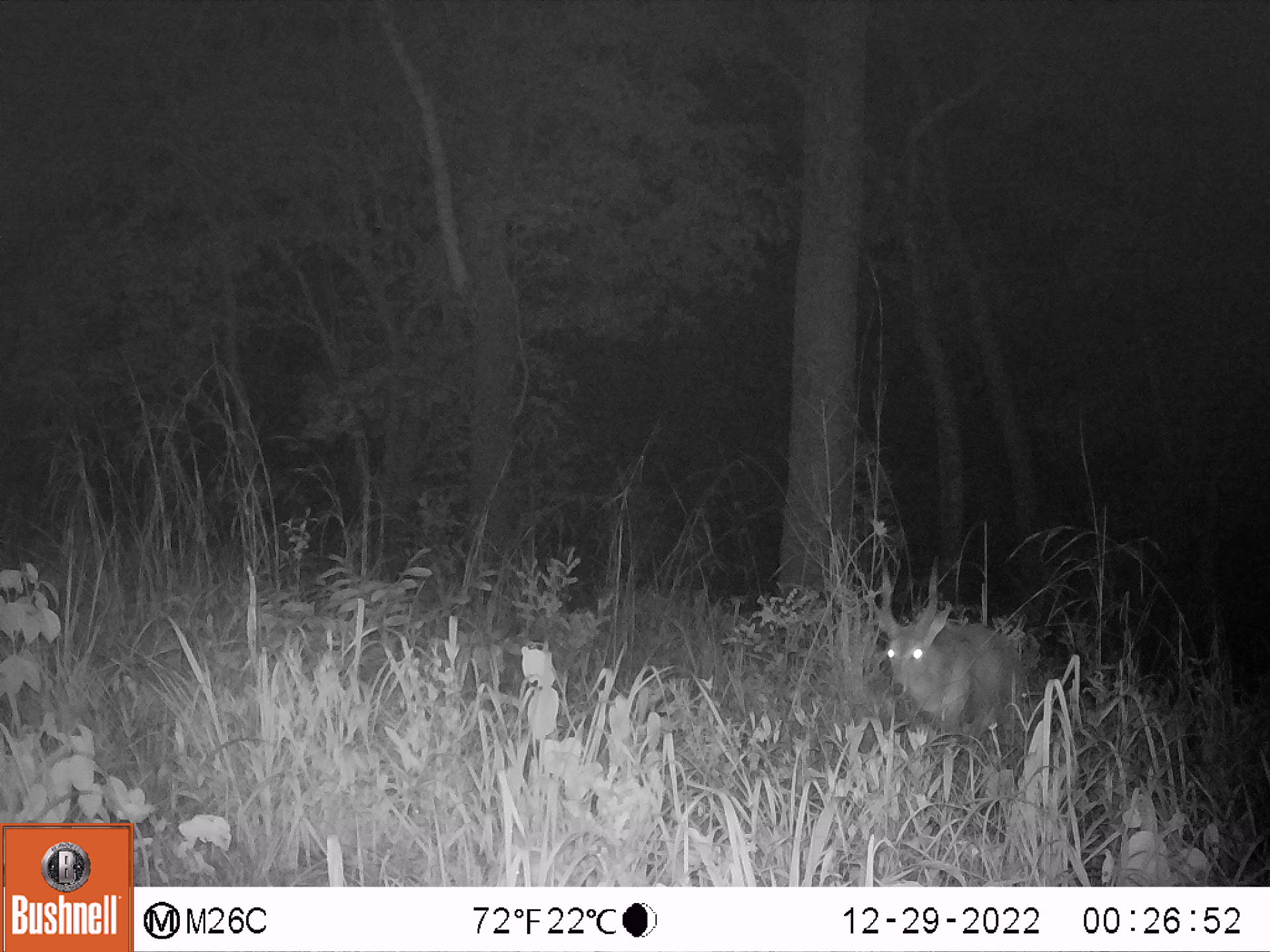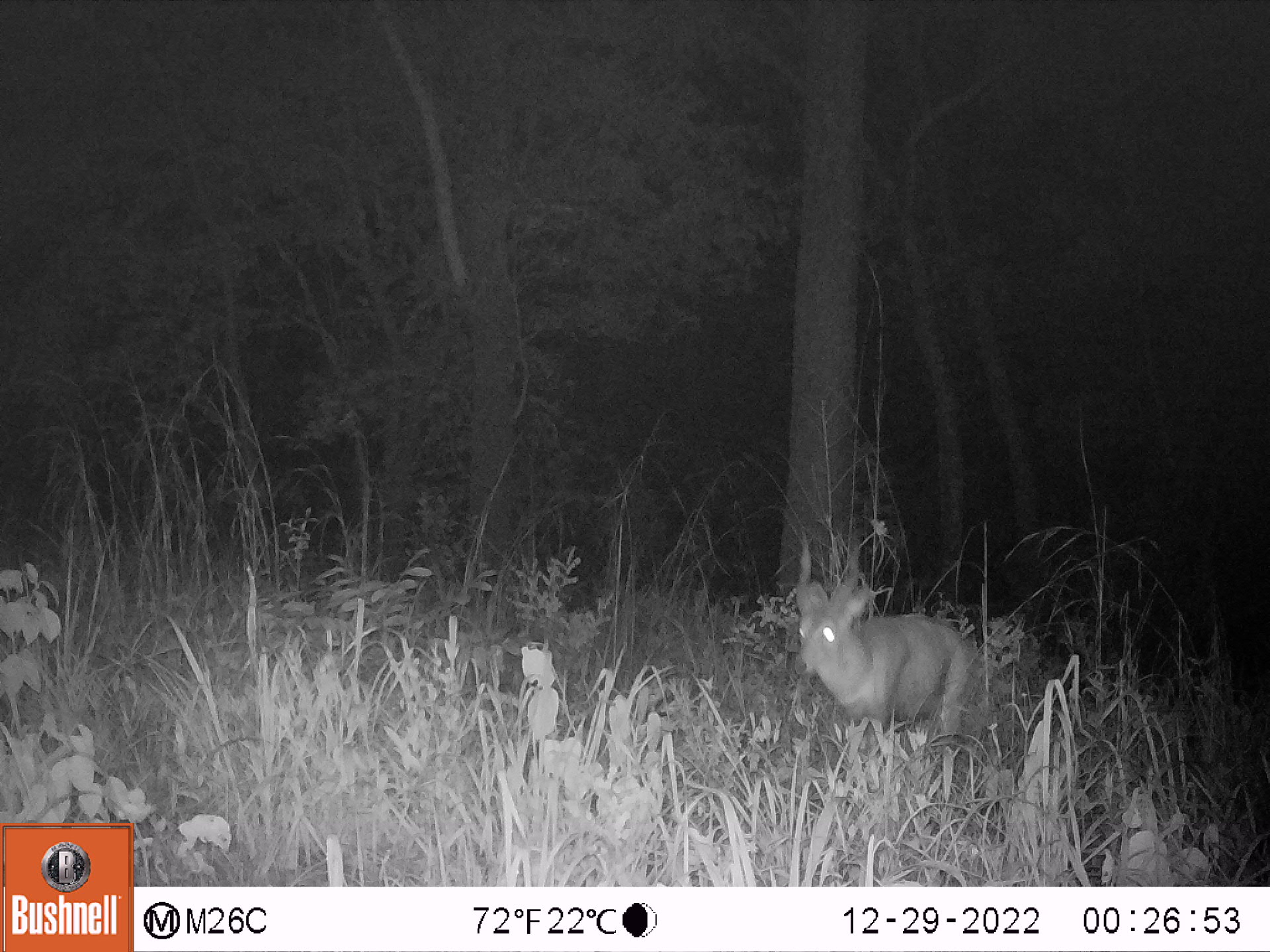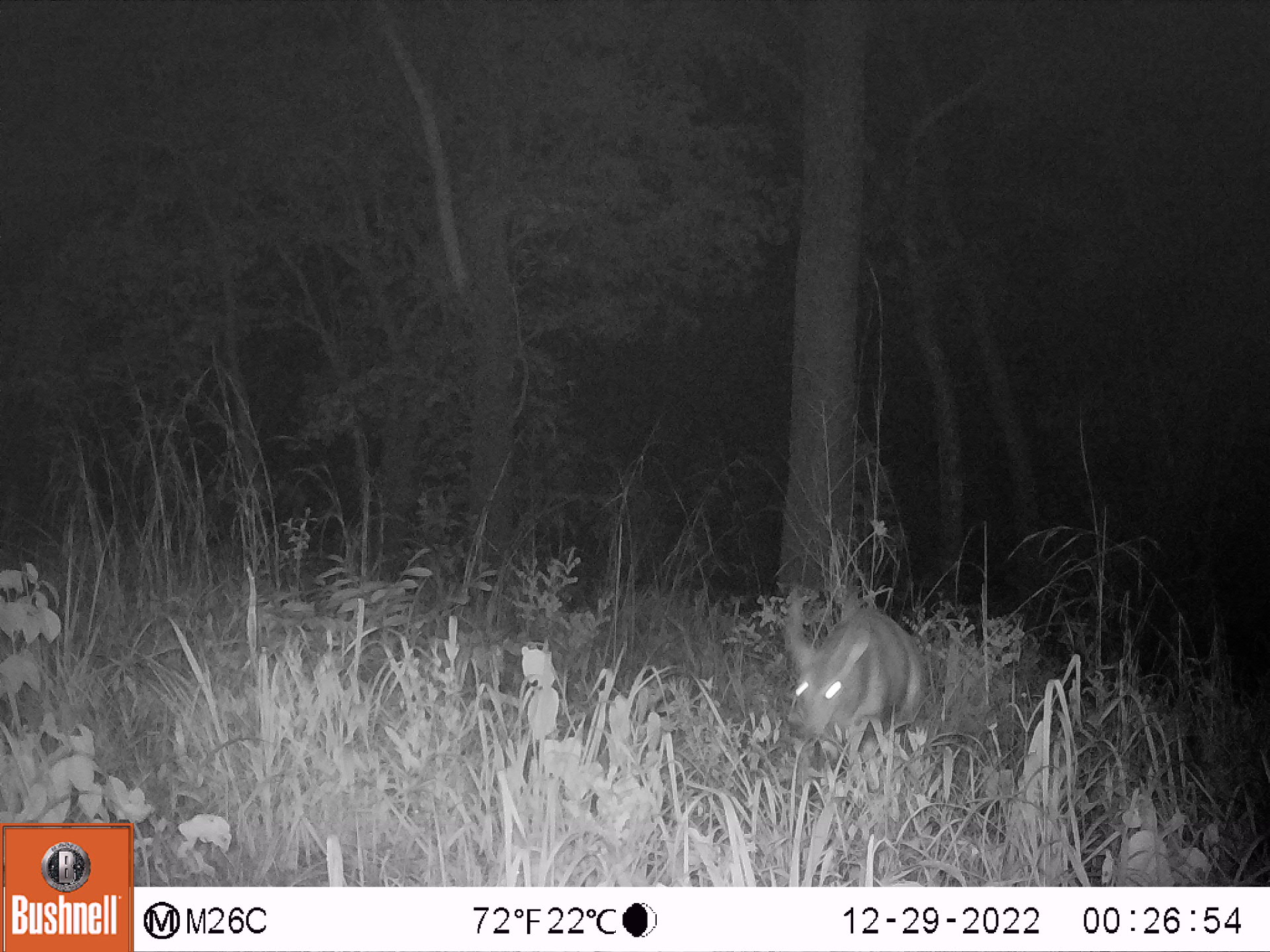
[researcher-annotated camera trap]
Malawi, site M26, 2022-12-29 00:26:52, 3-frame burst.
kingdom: Animalia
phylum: Chordata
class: Mammalia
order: Artiodactyla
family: Bovidae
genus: Tragelaphus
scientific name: Tragelaphus sylvaticus sylvaticus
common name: cape bushbuck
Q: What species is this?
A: Cape bushbuck (Tragelaphus sylvaticus sylvaticus).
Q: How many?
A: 1.